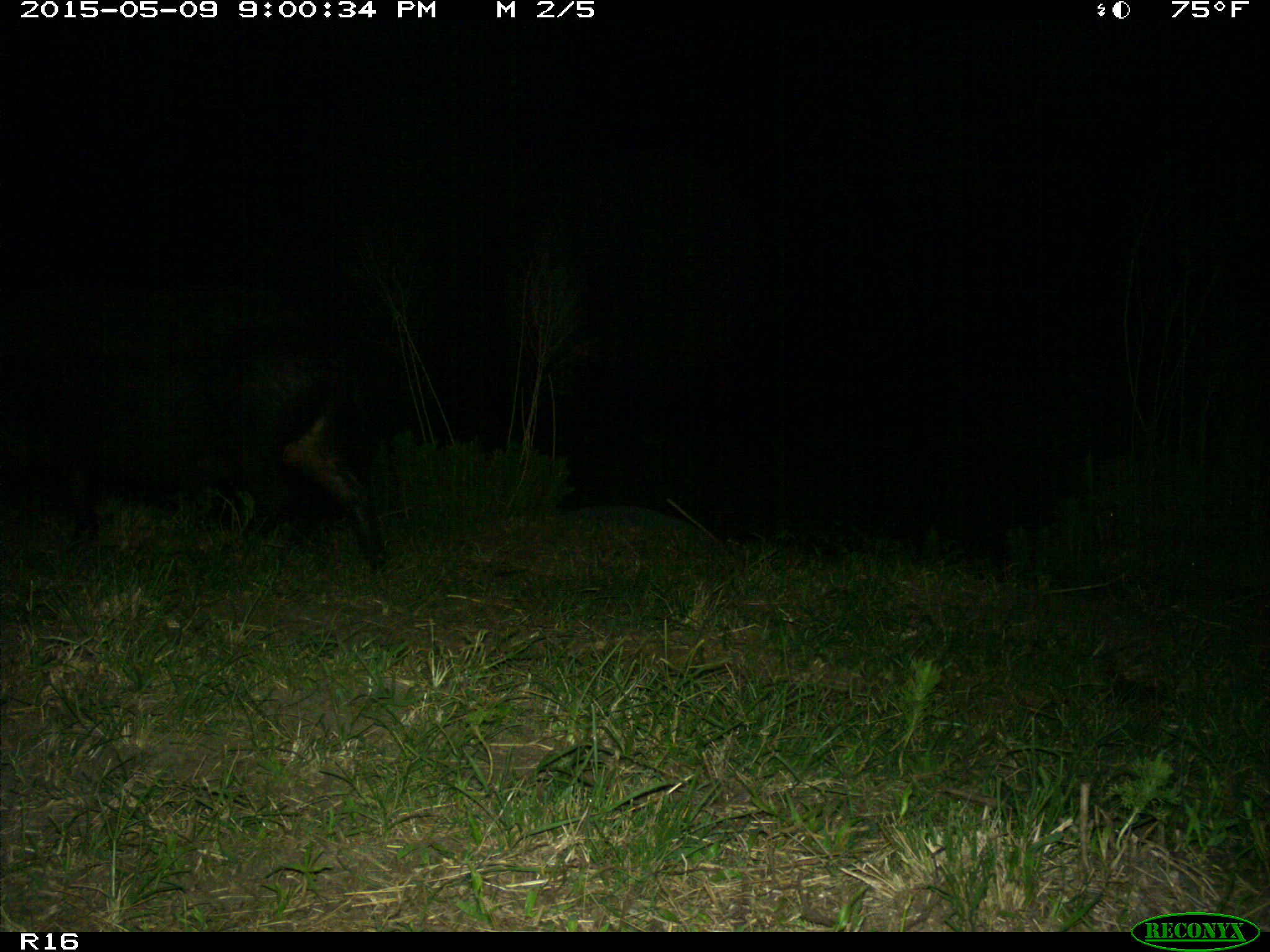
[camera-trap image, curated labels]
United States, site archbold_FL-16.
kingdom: Animalia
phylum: Chordata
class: Mammalia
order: Artiodactyla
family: Suidae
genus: Sus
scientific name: Sus scrofa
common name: wild boar